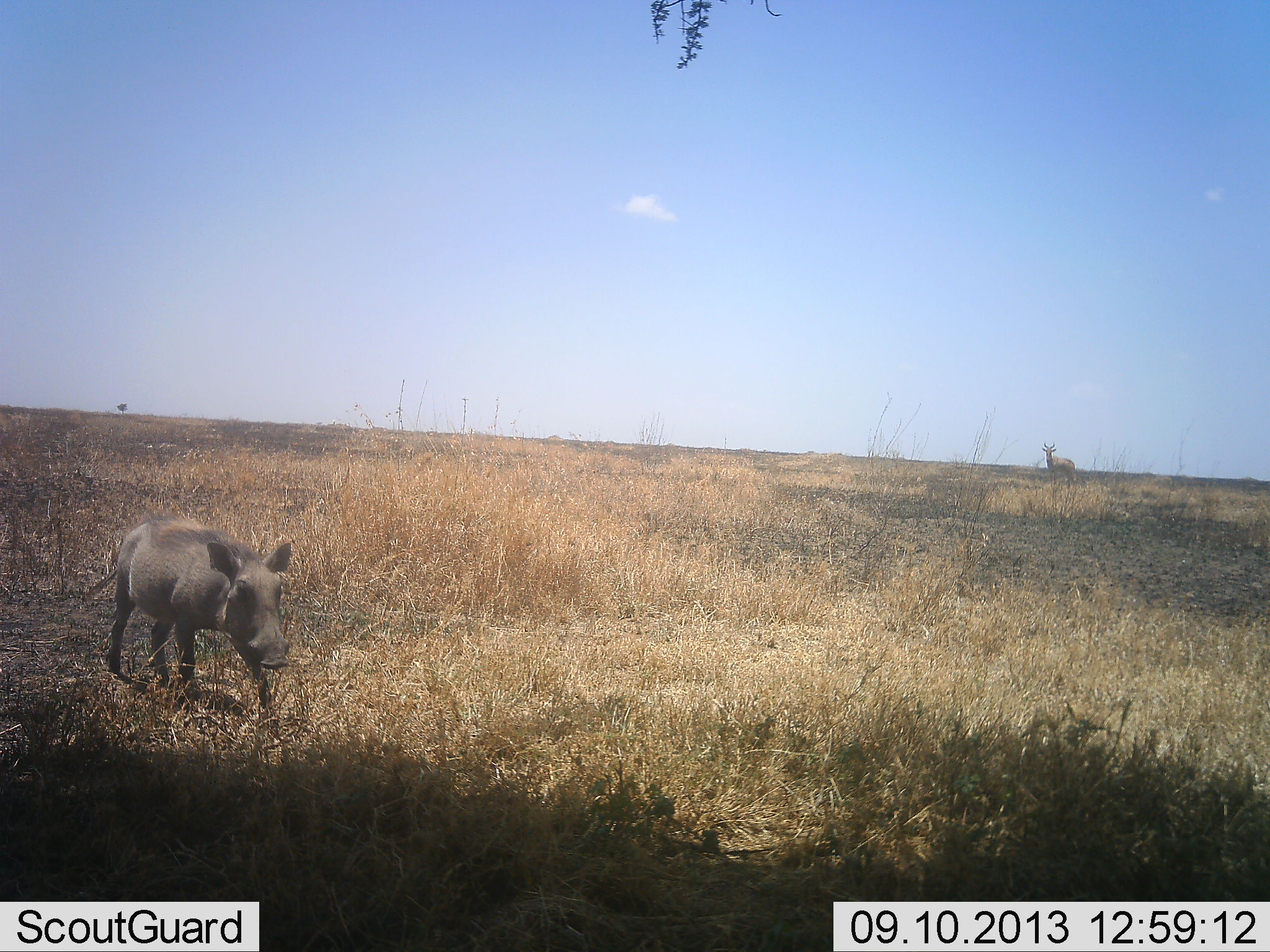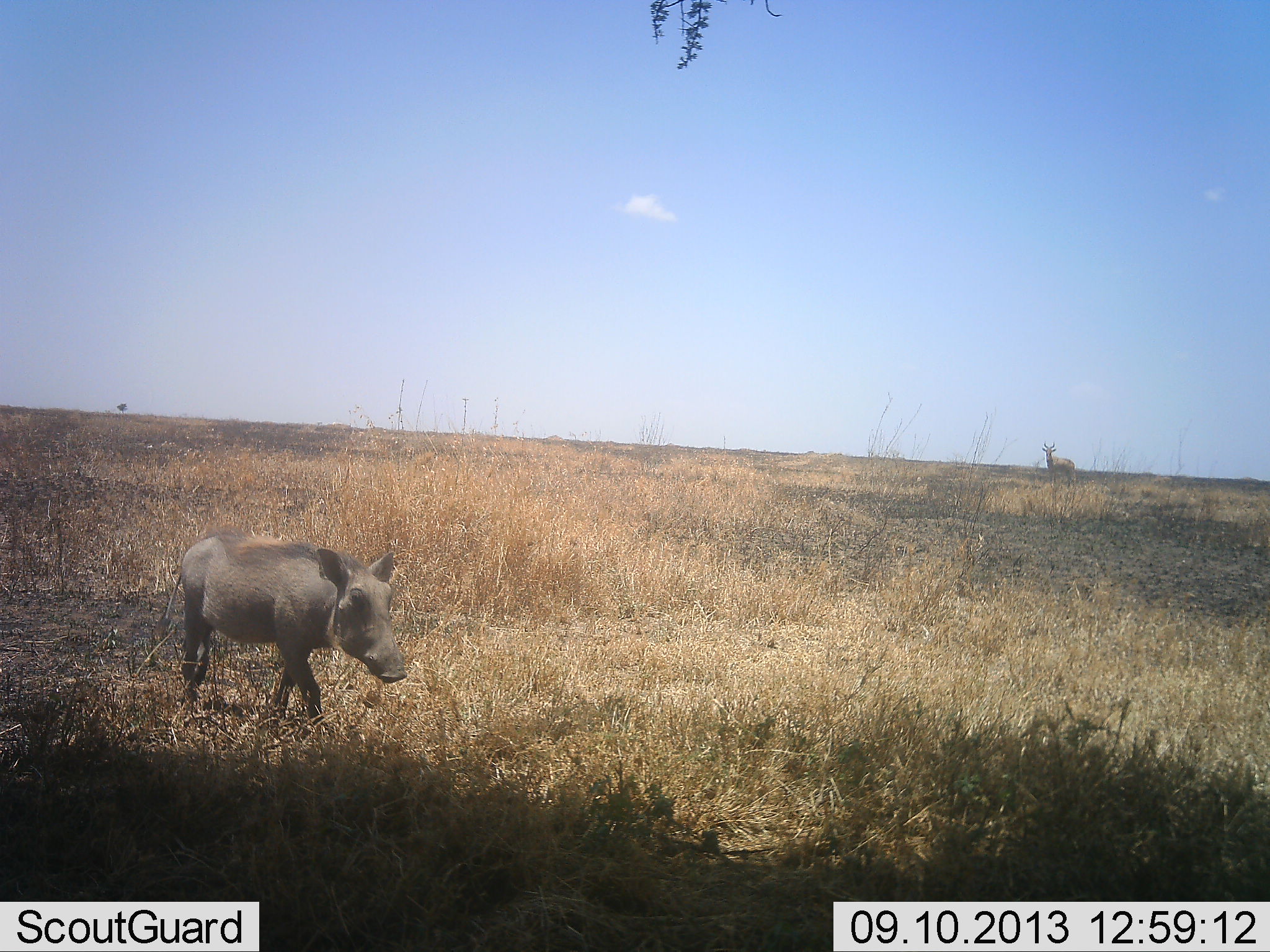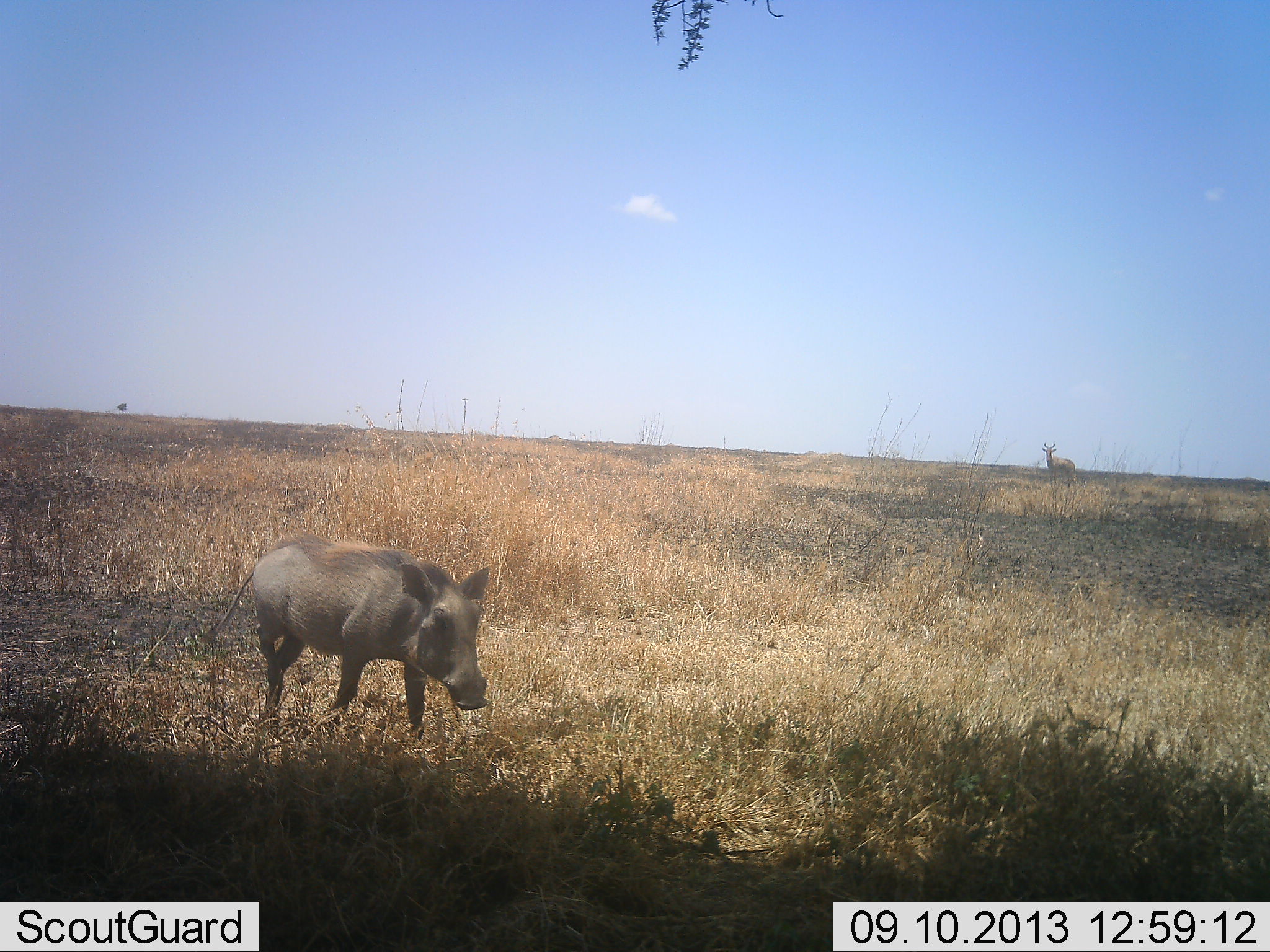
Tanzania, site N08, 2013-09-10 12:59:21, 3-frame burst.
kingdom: Animalia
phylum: Chordata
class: Mammalia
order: Artiodactyla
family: Bovidae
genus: Aepyceros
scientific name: Aepyceros melampus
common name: impala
Impala (Aepyceros melampus), count 1. Behavior (volunteer vote fractions): standing 100%, resting 0%, moving 0%, interacting 0%. Young present (vote fraction): 0%. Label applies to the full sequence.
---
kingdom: Animalia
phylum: Chordata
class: Mammalia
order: Artiodactyla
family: Suidae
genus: Phacochoerus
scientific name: Phacochoerus africanus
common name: warthog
Warthog (Phacochoerus africanus), count 1. Behavior (volunteer vote fractions): standing 0%, resting 0%, moving 100%, interacting 0%. Young present (vote fraction): 0%. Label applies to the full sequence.